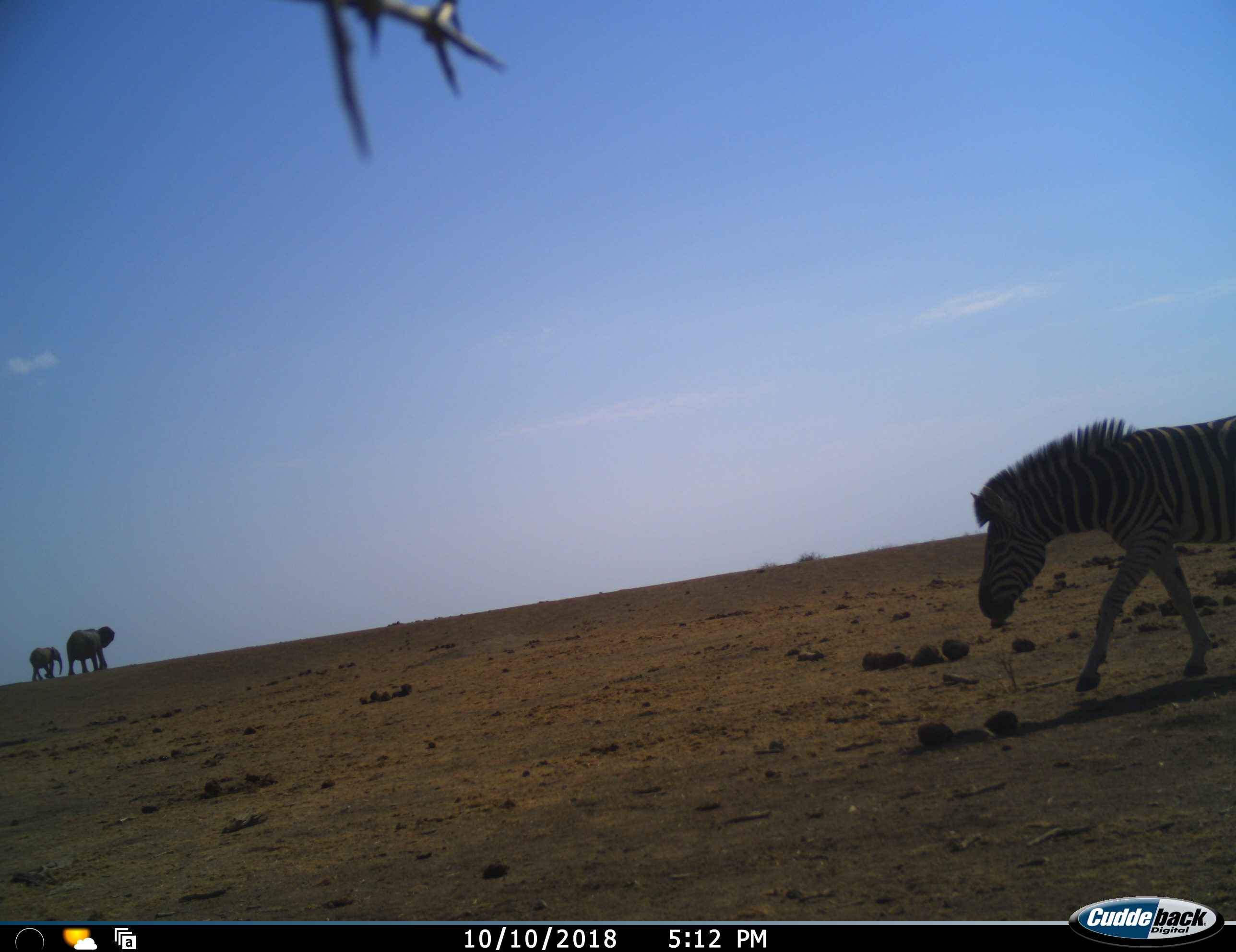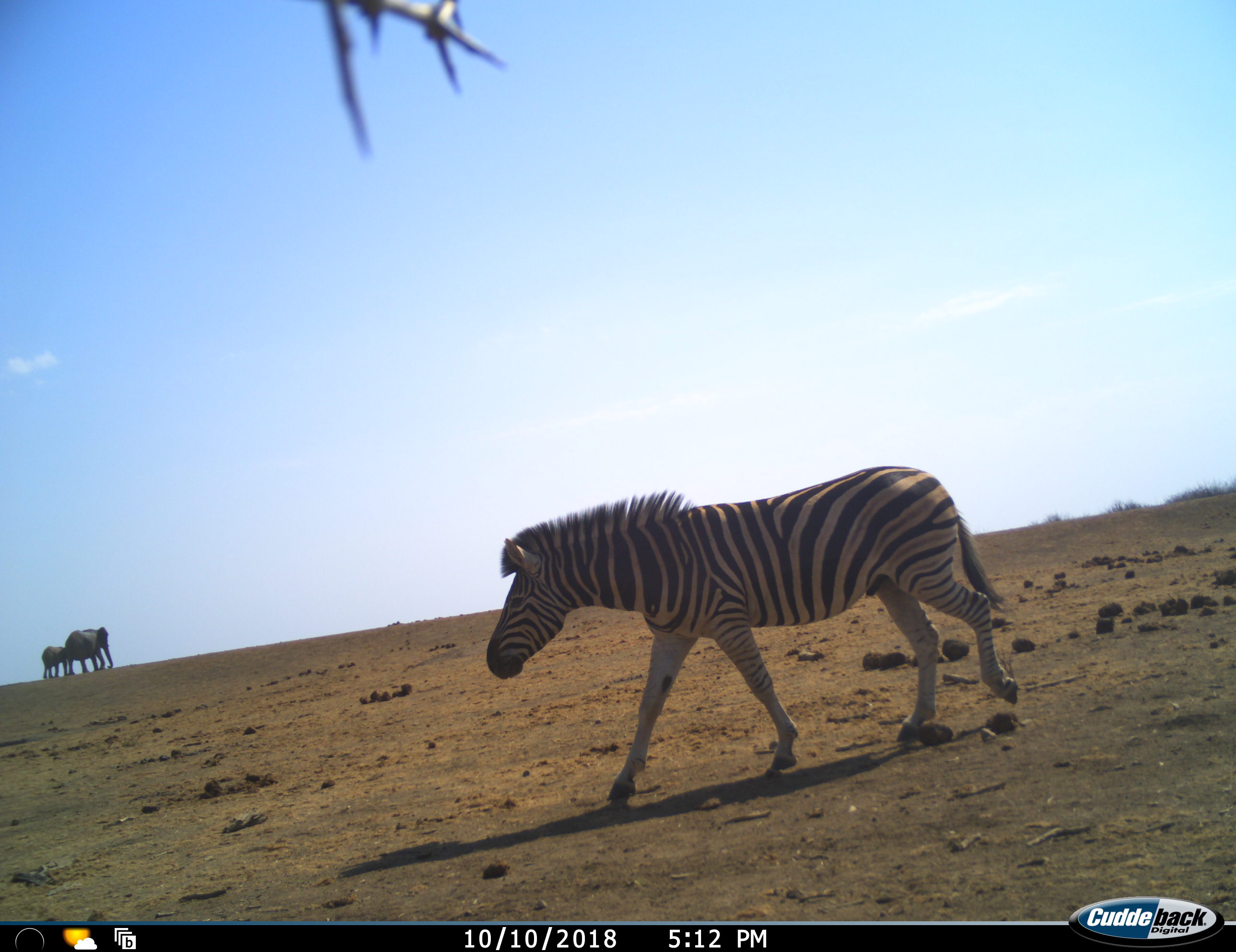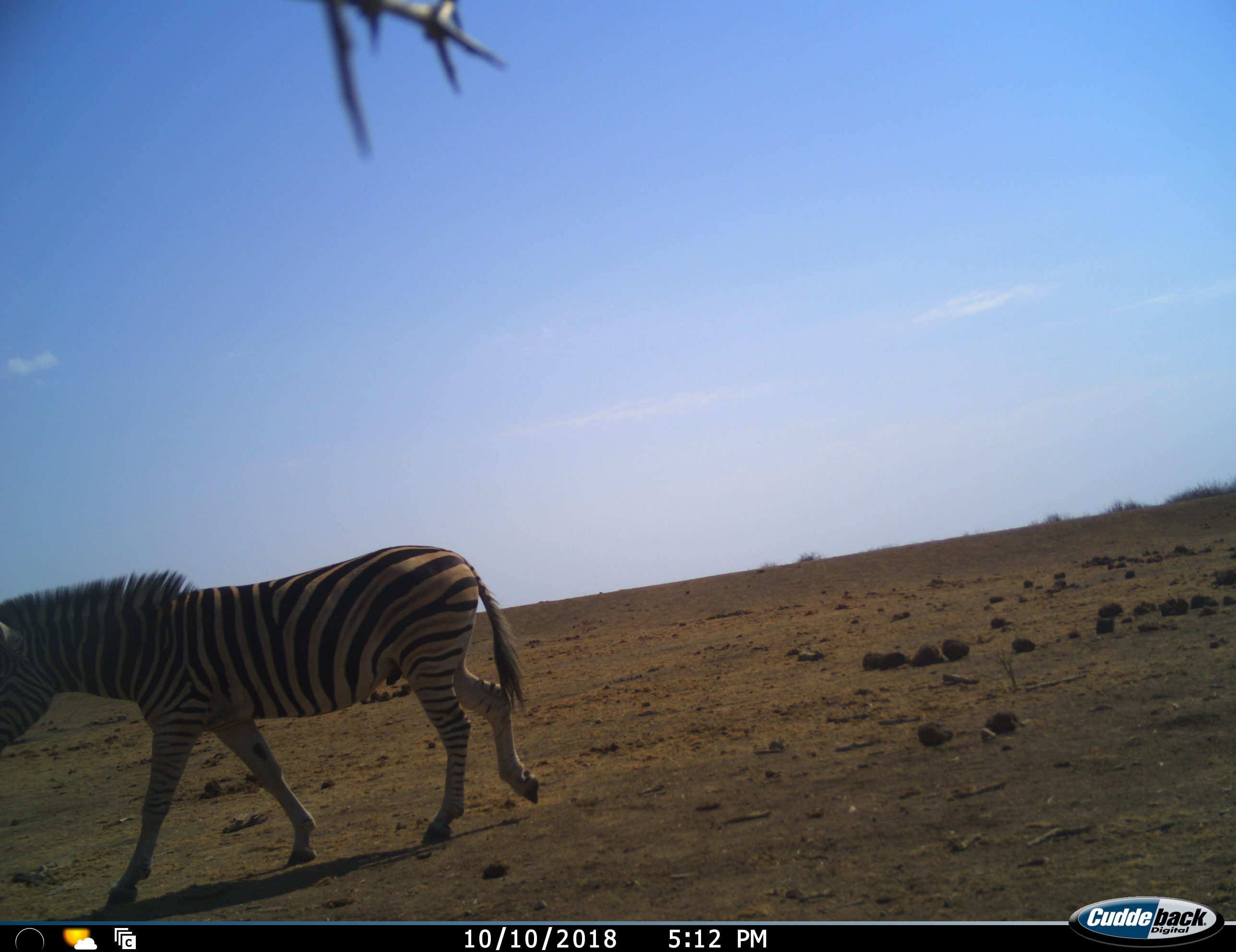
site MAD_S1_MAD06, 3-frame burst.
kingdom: Animalia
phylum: Chordata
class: Mammalia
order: Proboscidea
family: Elephantidae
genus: Loxodonta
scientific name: Loxodonta africana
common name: african bush elephant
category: elephant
Elephant (african bush elephant) (Loxodonta africana), count 2. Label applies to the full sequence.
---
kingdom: Animalia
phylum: Chordata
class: Mammalia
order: Perissodactyla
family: Equidae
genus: Equus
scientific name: Equus quagga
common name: plains zebra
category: zebraplains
Zebraplains (plains zebra) (Equus quagga), count 1. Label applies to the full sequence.